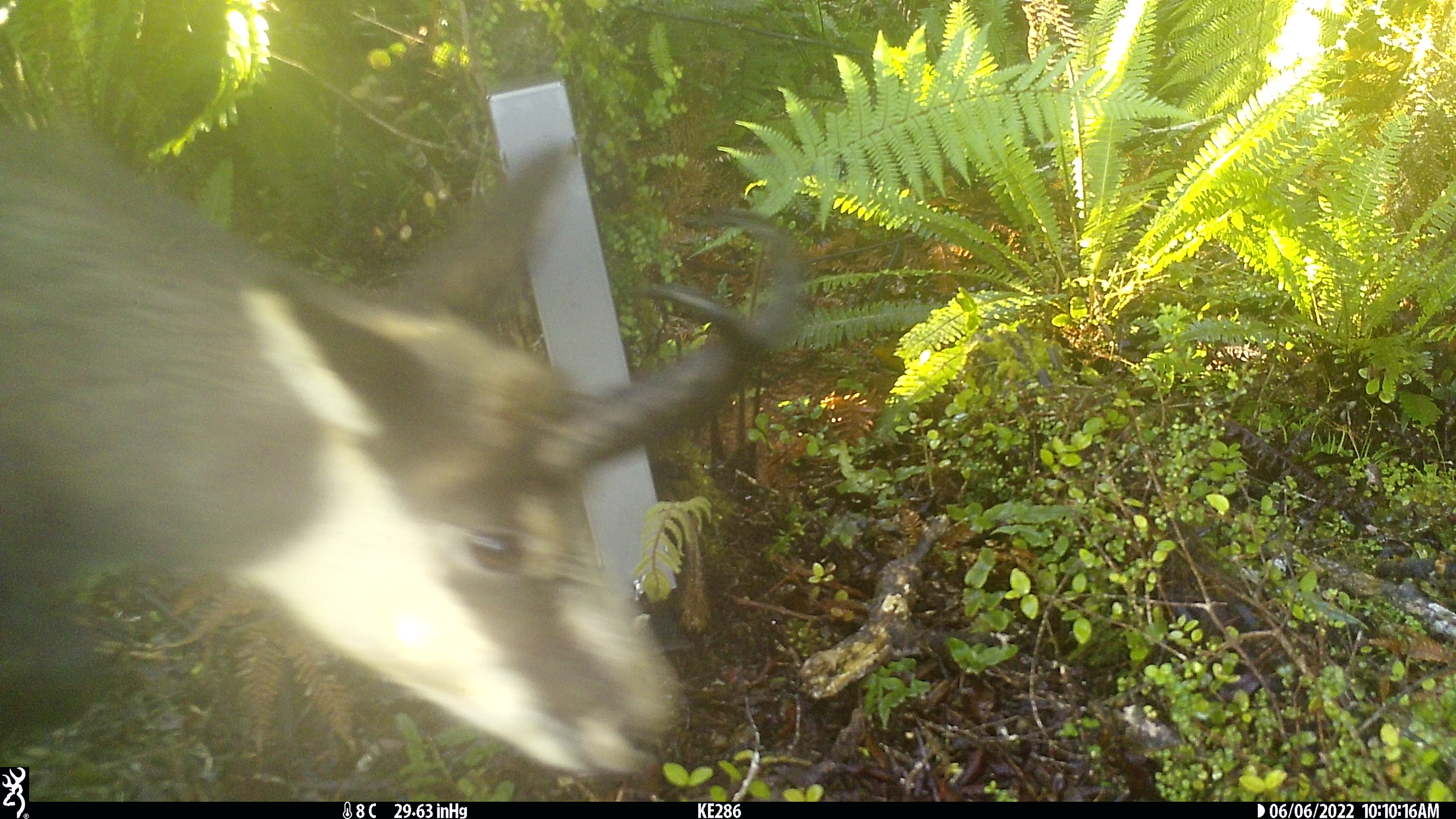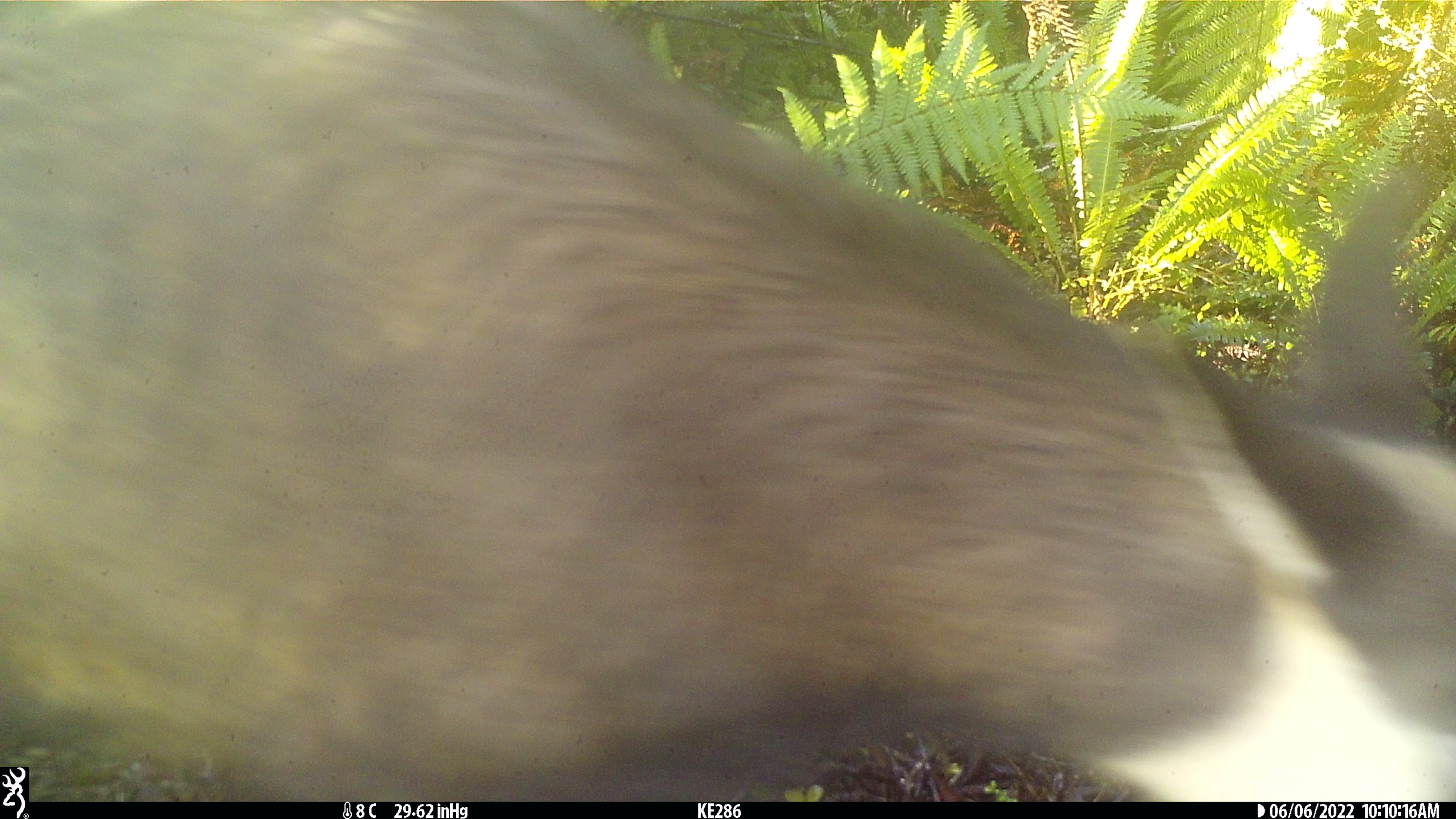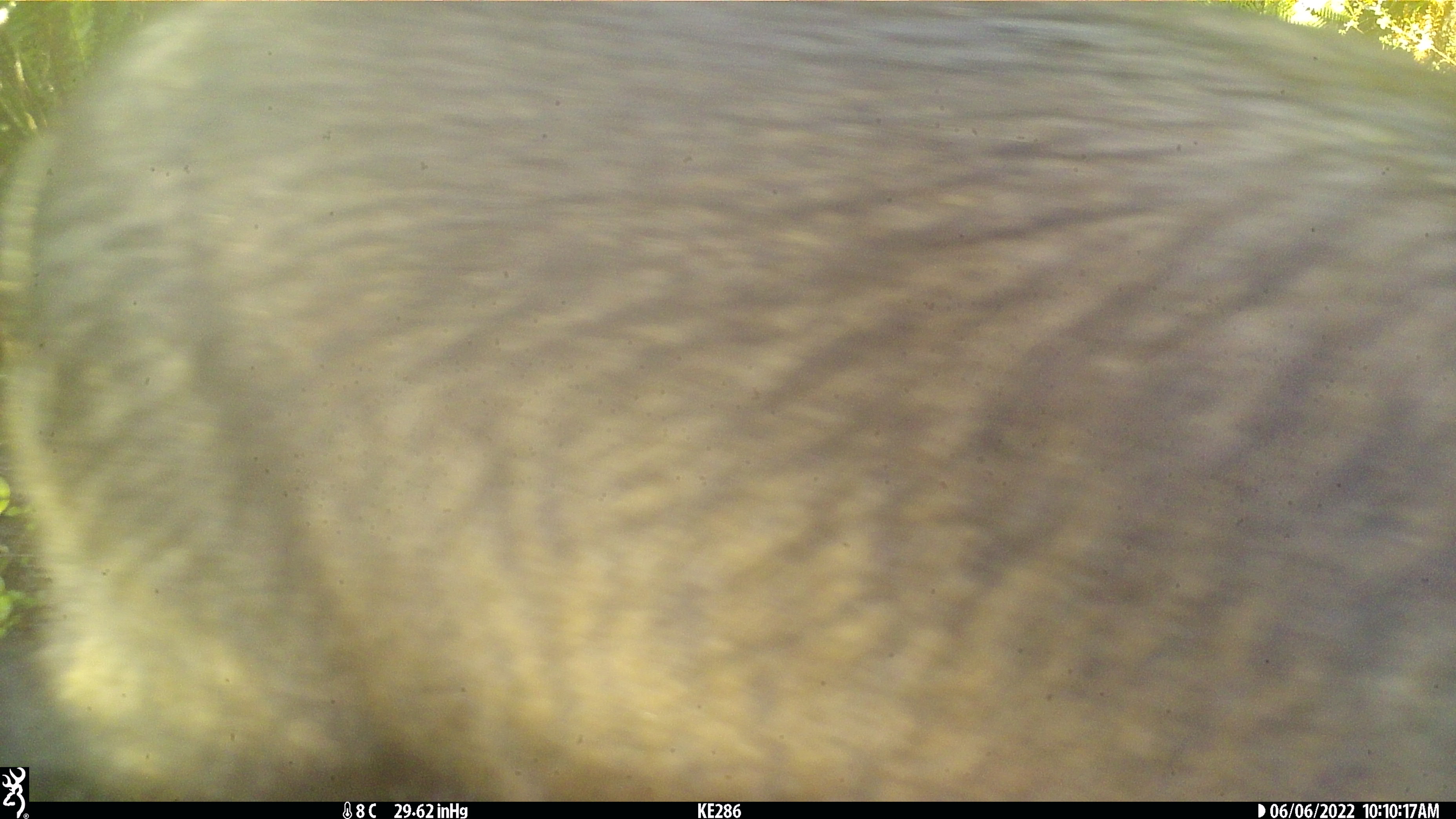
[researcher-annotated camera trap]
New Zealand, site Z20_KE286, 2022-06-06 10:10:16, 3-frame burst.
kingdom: Animalia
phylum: Chordata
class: Mammalia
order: Artiodactyla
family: Bovidae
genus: Rupicapra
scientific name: Rupicapra rupicapra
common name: alpine chamois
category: chamois